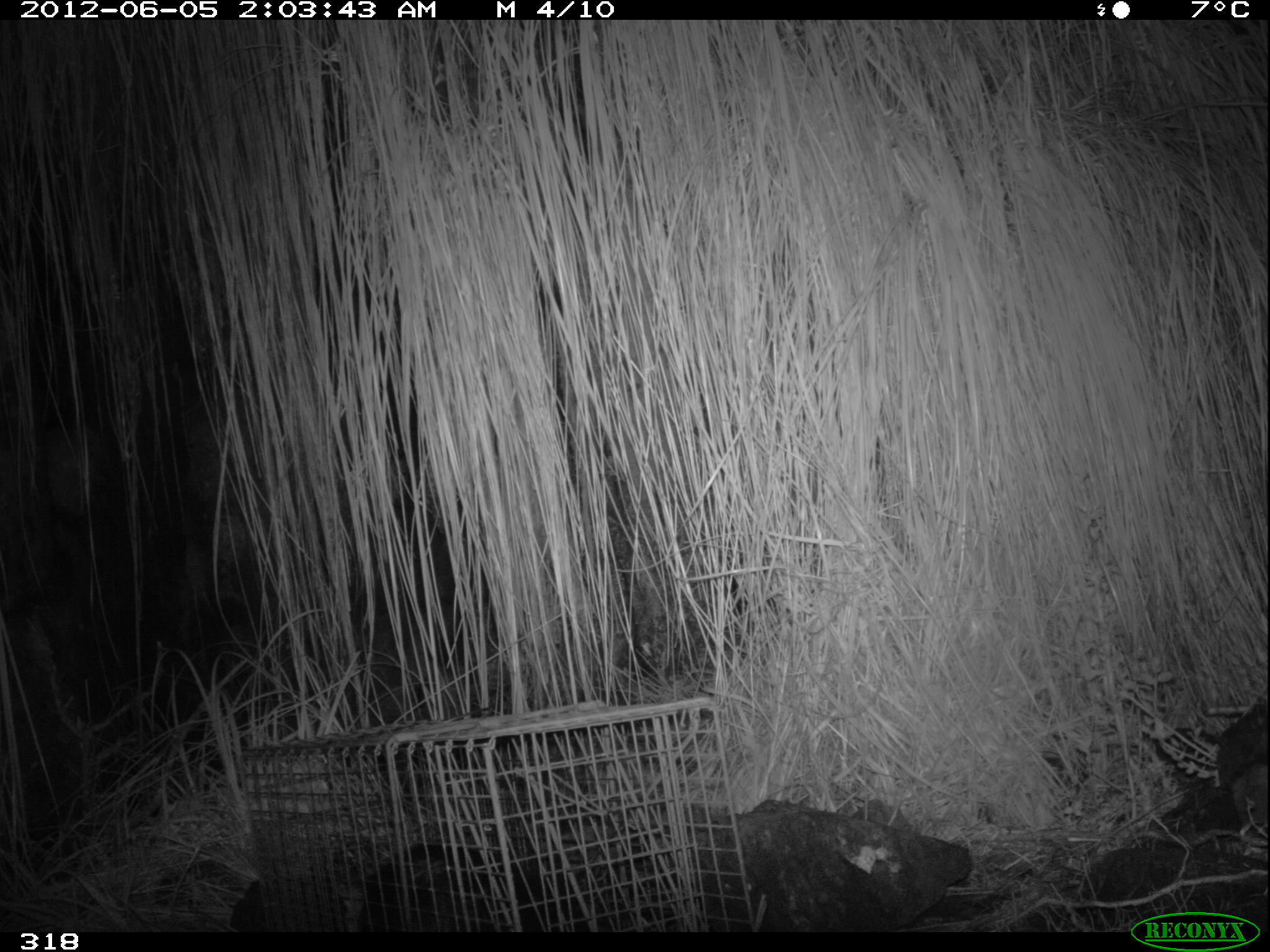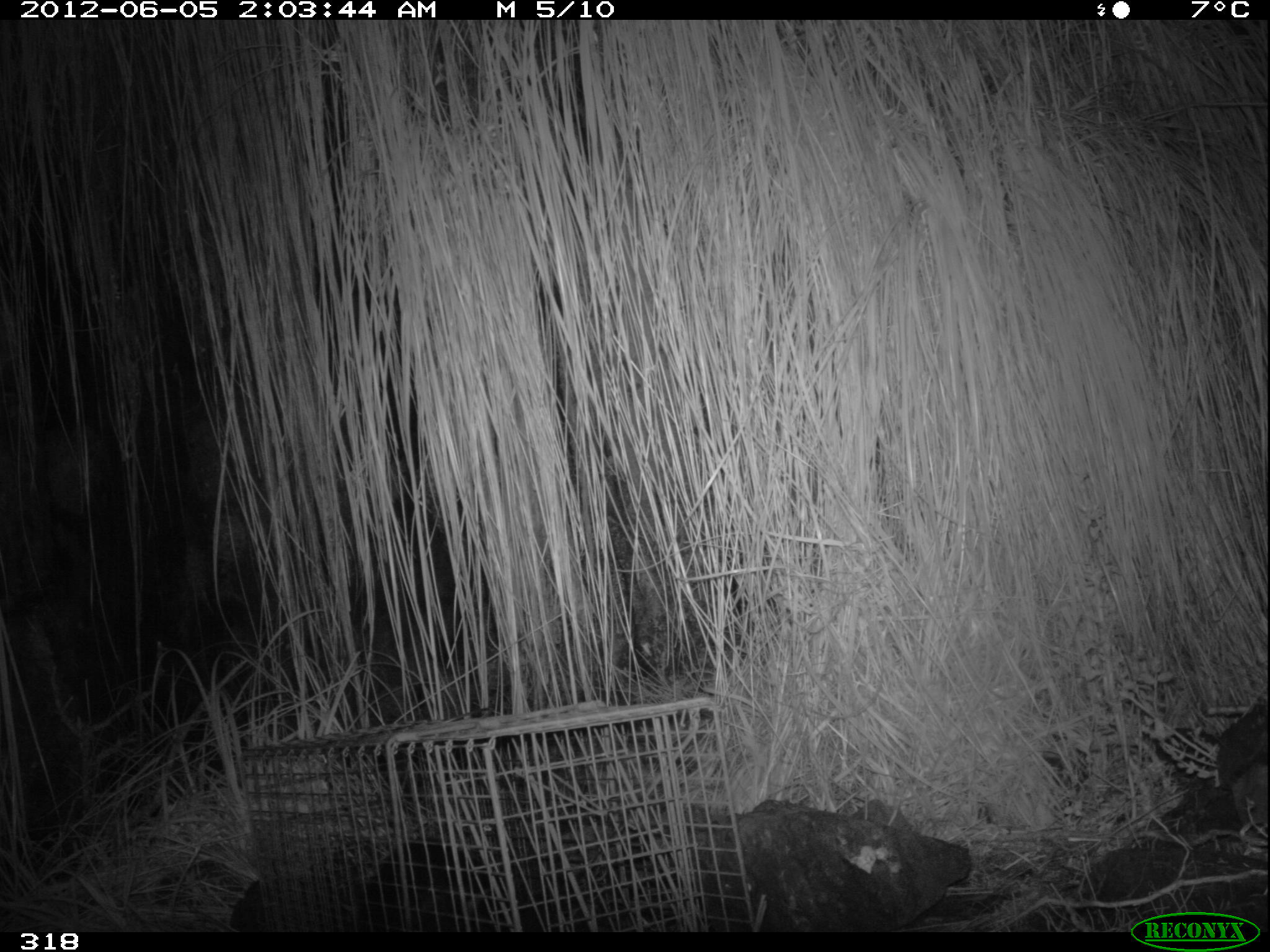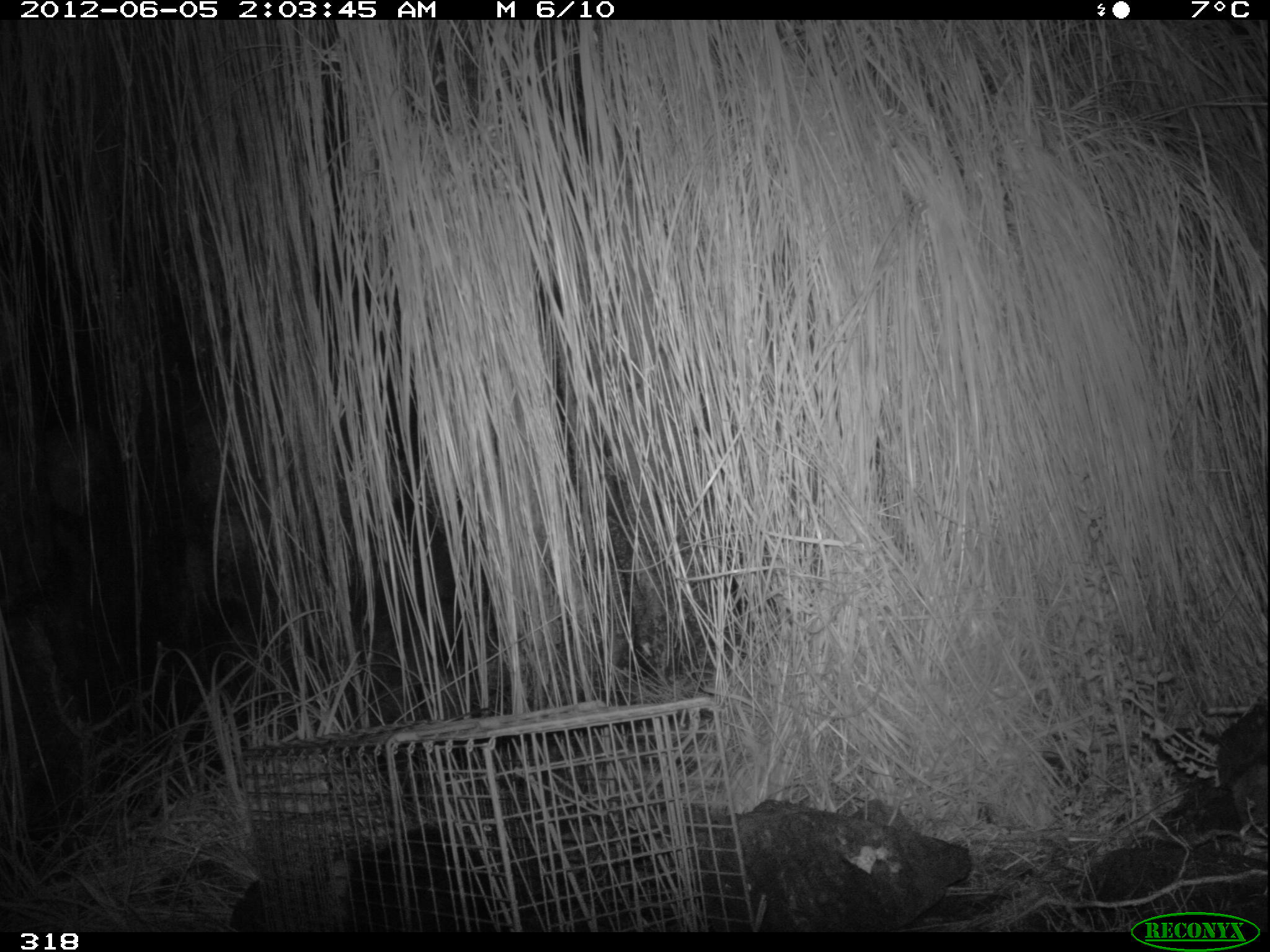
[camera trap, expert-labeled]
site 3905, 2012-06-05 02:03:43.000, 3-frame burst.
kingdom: Animalia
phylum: Chordata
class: Mammalia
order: Didelphimorphia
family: Didelphidae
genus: Didelphis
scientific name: Didelphis pernigra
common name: andean white-eared opossum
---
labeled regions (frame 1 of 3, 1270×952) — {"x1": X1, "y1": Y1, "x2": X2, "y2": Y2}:
didelphis pernigra: {"x1": 357, "y1": 840, "x2": 615, "y2": 932}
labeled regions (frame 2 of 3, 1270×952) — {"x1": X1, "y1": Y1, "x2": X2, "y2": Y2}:
didelphis pernigra: {"x1": 351, "y1": 832, "x2": 545, "y2": 932}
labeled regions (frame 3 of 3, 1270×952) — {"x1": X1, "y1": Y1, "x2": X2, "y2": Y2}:
didelphis pernigra: {"x1": 317, "y1": 821, "x2": 535, "y2": 932}